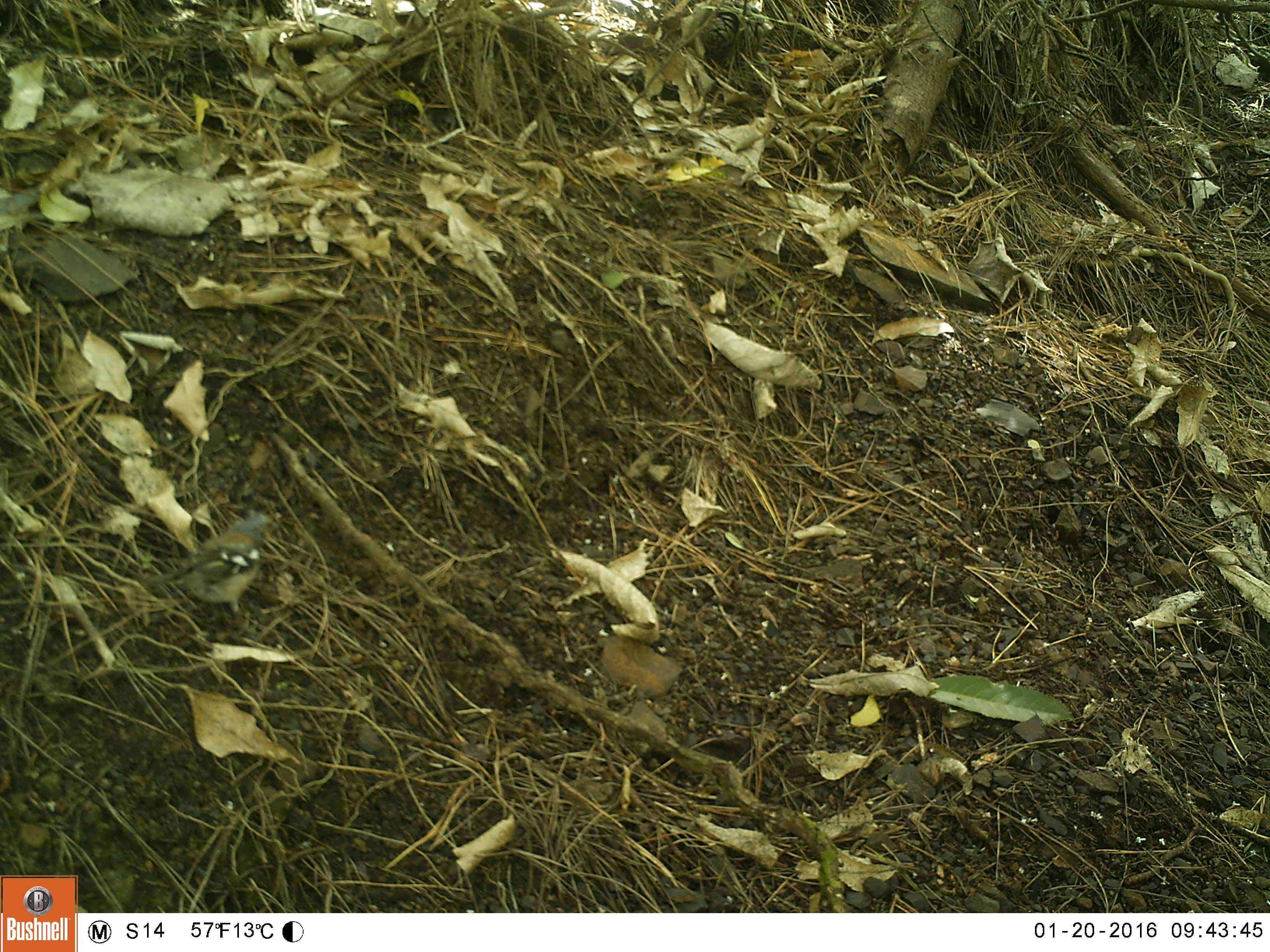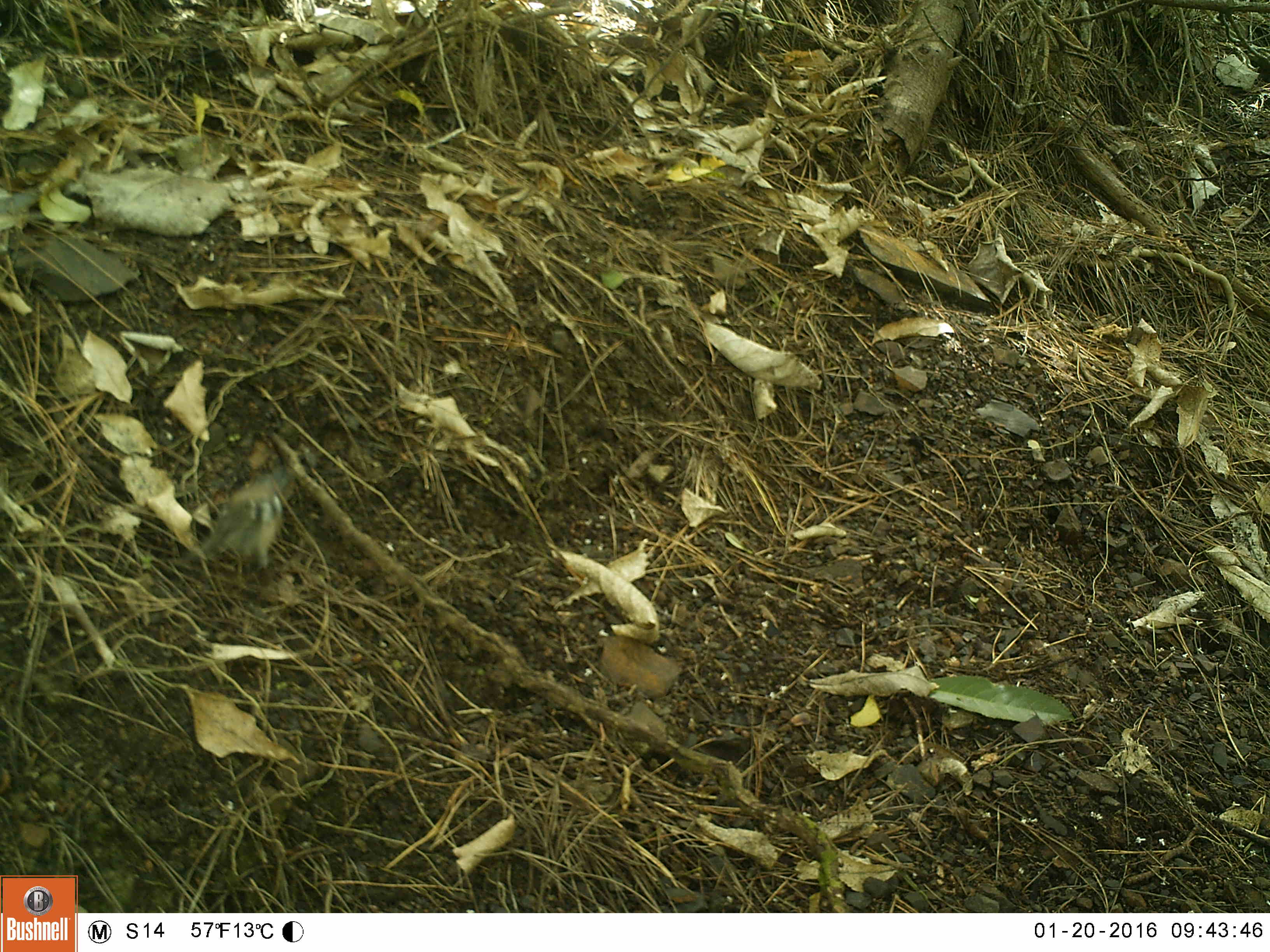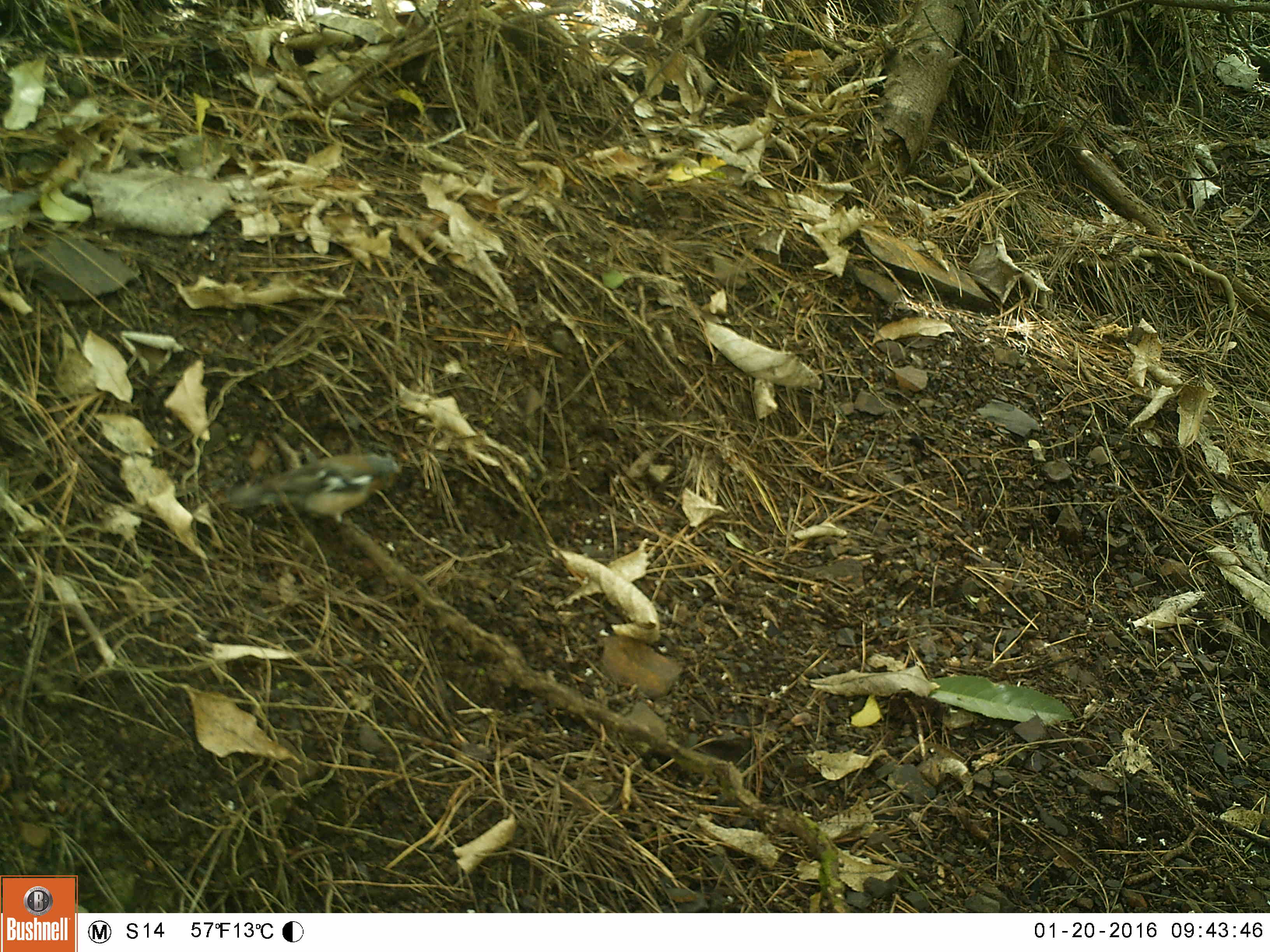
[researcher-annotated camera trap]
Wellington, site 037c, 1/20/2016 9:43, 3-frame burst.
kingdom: Animalia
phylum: Chordata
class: Aves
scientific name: Aves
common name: bird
Bird (Aves).